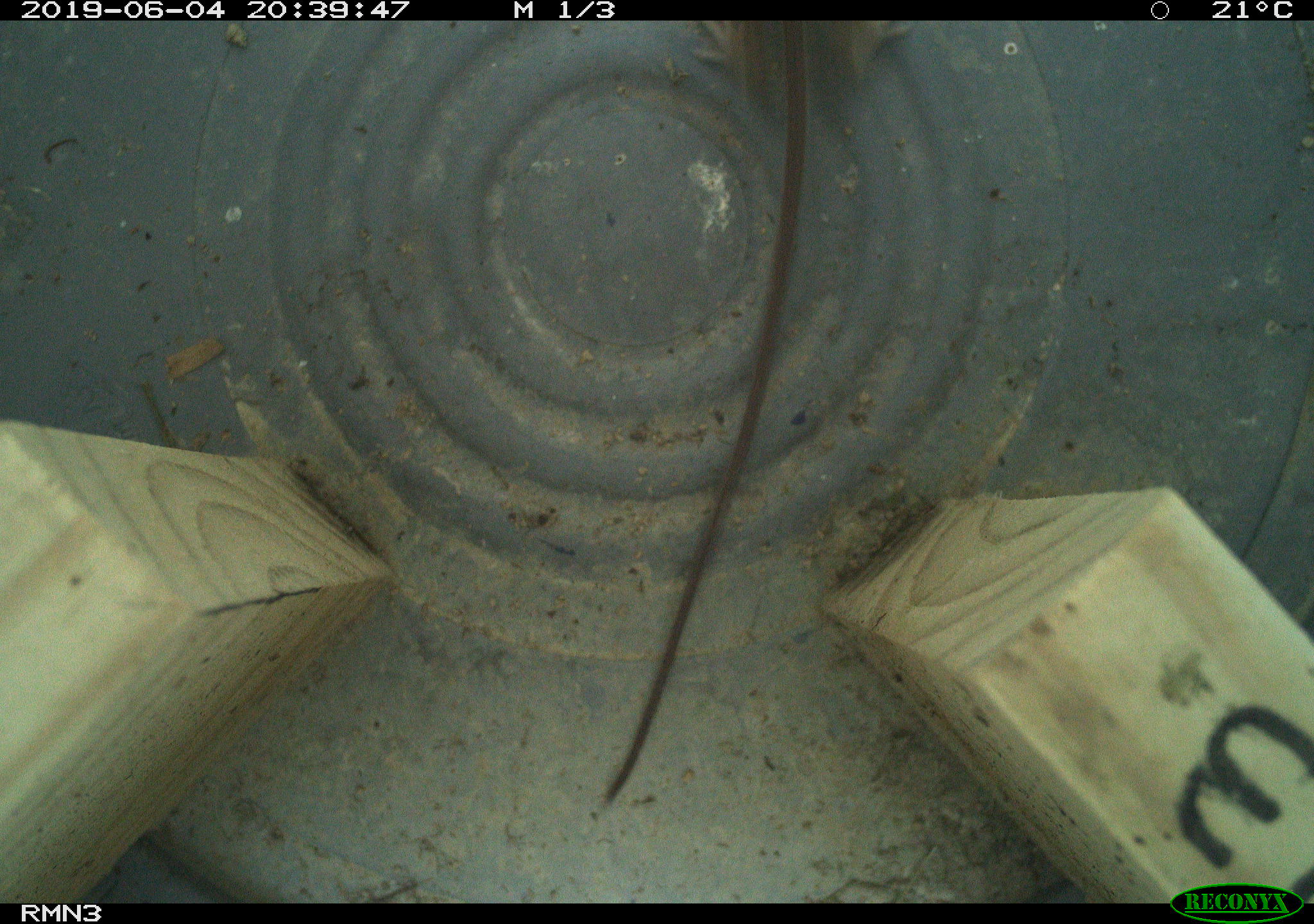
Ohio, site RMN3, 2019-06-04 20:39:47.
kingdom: Animalia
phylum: Chordata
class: Mammalia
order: Rodentia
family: Zapodidae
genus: Napaeozapus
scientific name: Napaeozapus insignis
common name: woodland jumping mouse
Woodland jumping mouse (Napaeozapus insignis).